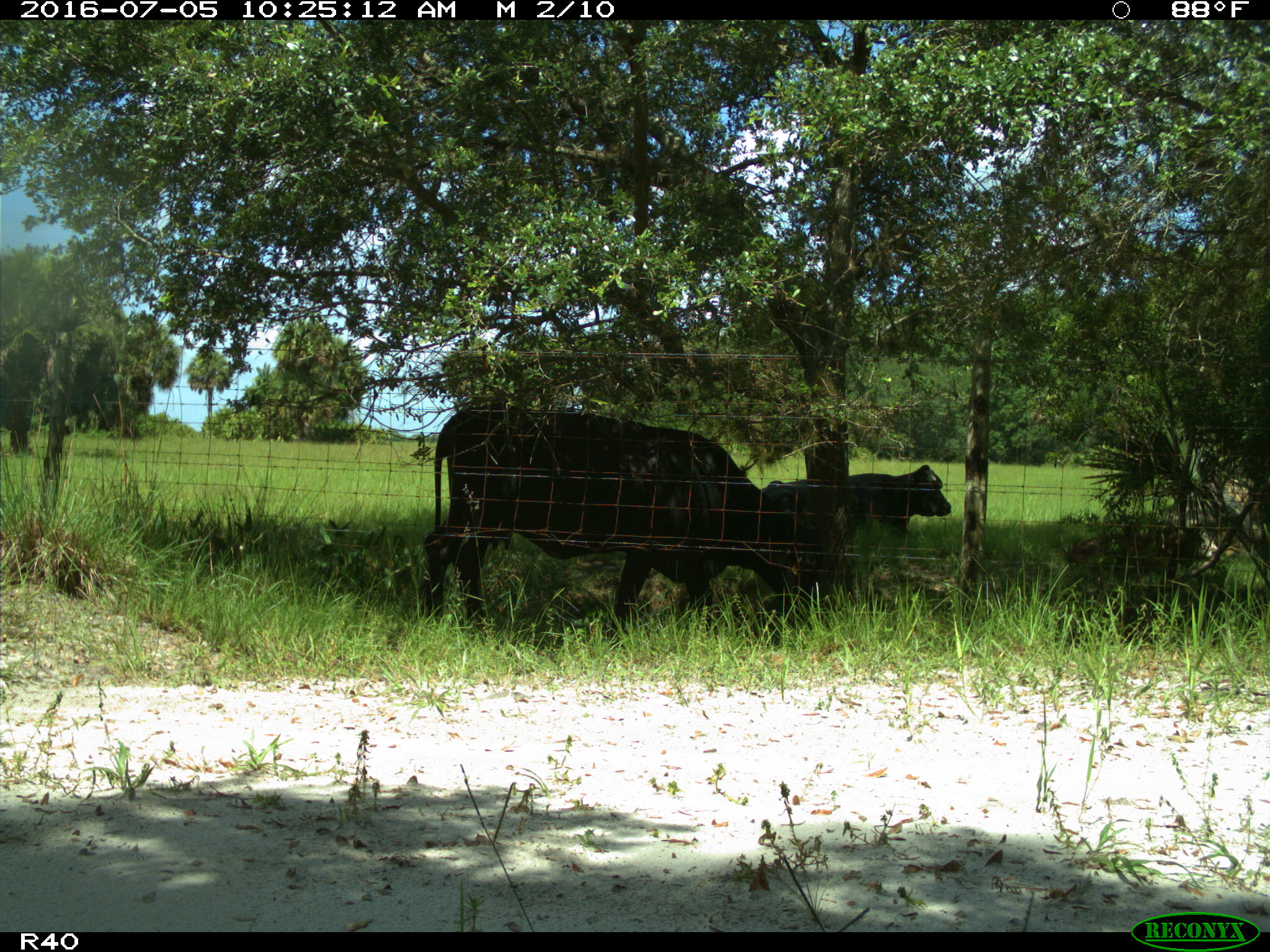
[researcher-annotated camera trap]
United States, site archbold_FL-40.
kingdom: Animalia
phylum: Chordata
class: Mammalia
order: Artiodactyla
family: Bovidae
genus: Bos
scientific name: Bos taurus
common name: domestic cow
Bos taurus (domestic cow).